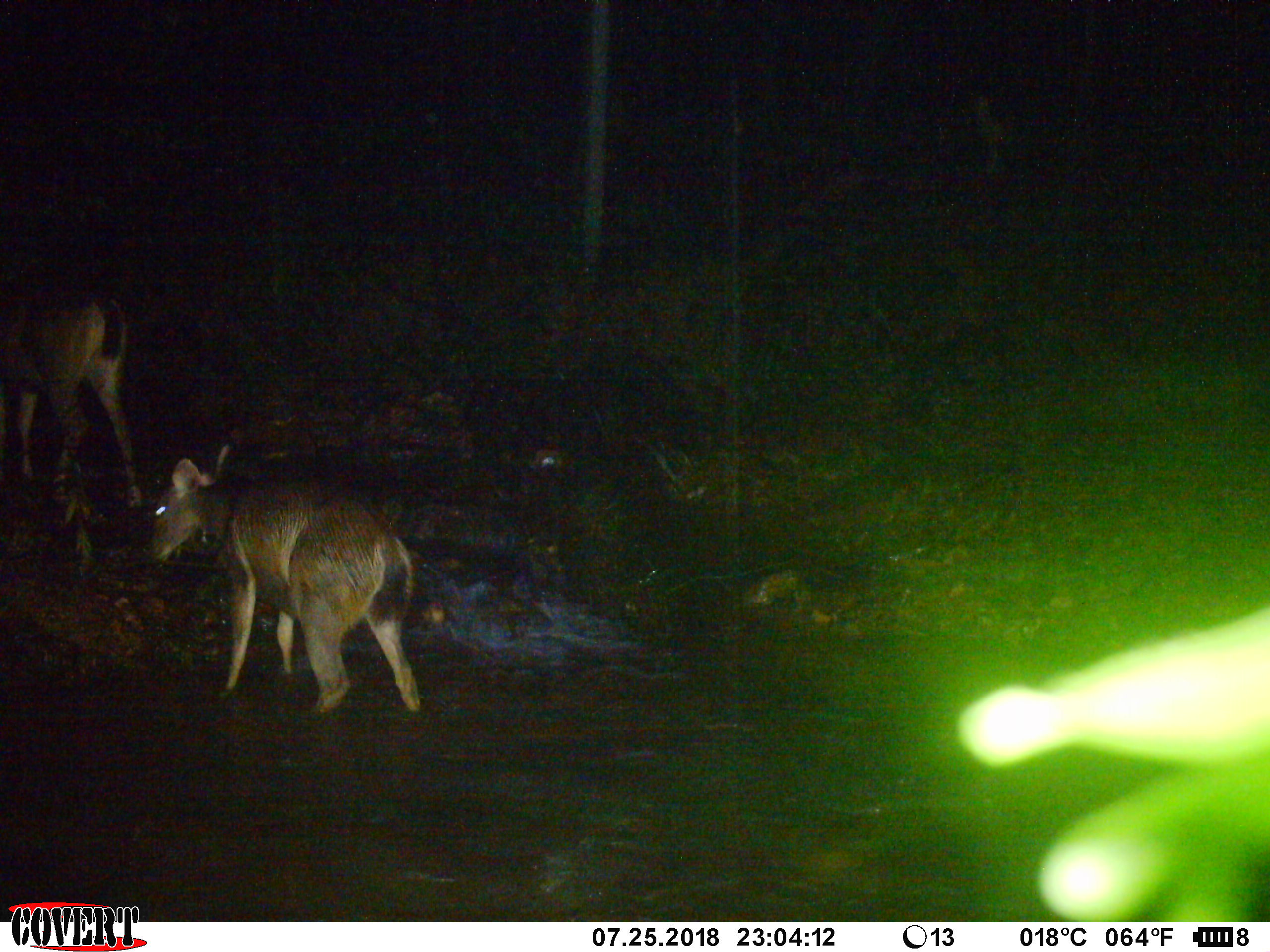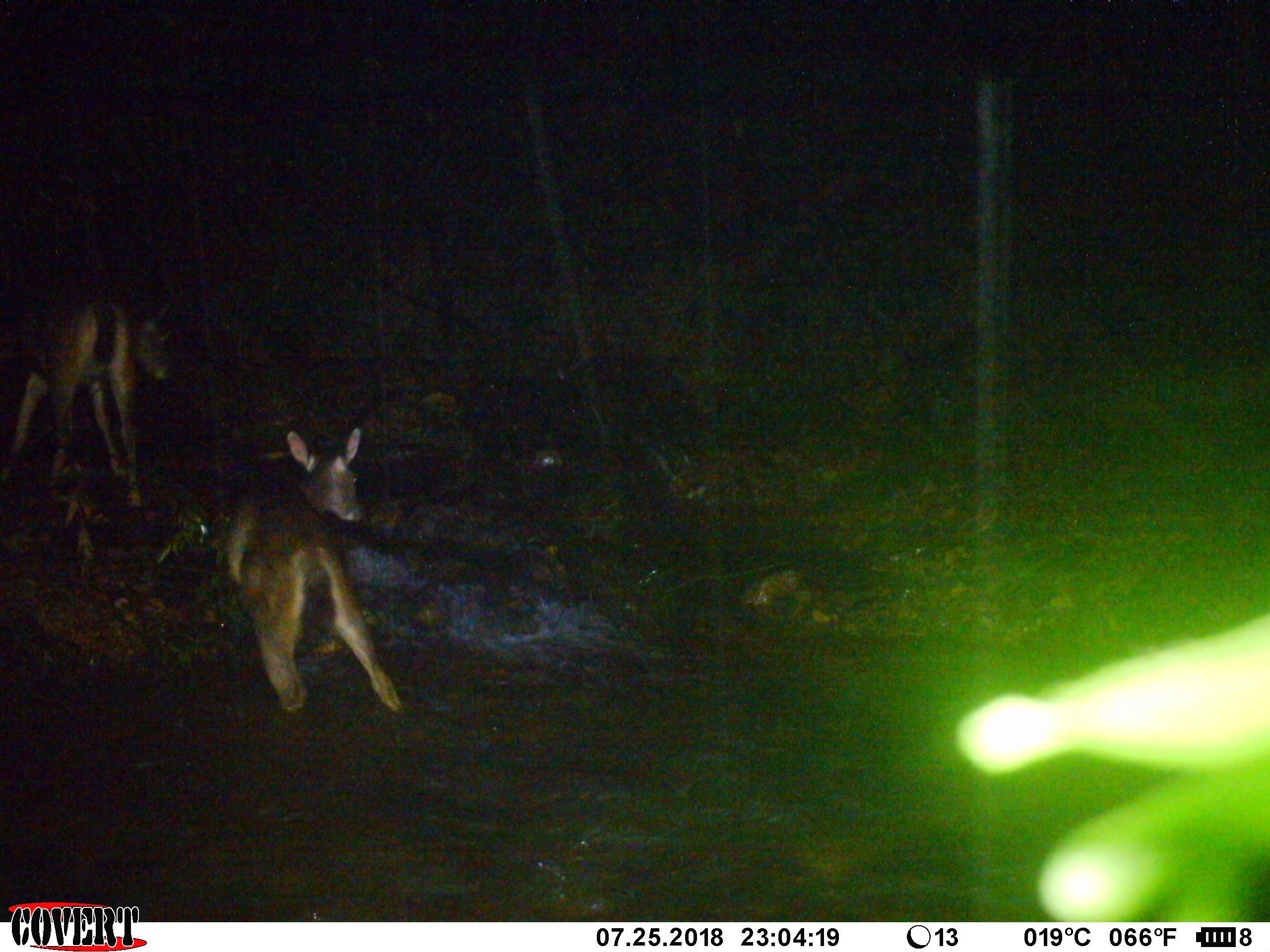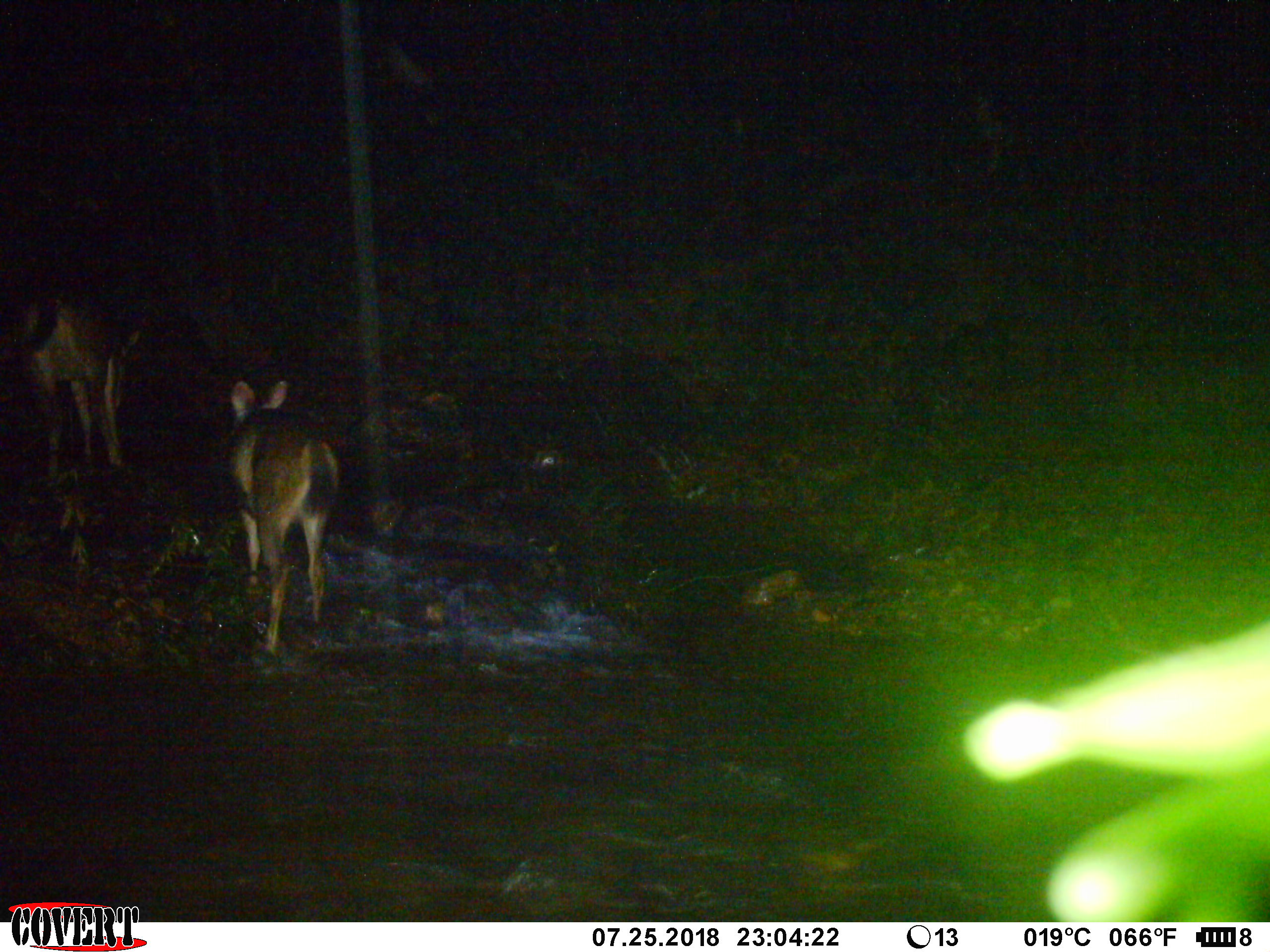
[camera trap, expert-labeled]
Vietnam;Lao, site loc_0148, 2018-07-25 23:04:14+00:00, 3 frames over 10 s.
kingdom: Animalia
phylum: Chordata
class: Mammalia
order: Artiodactyla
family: Cervidae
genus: Rusa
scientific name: Rusa unicolor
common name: sambar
Sambar (Rusa unicolor). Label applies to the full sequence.